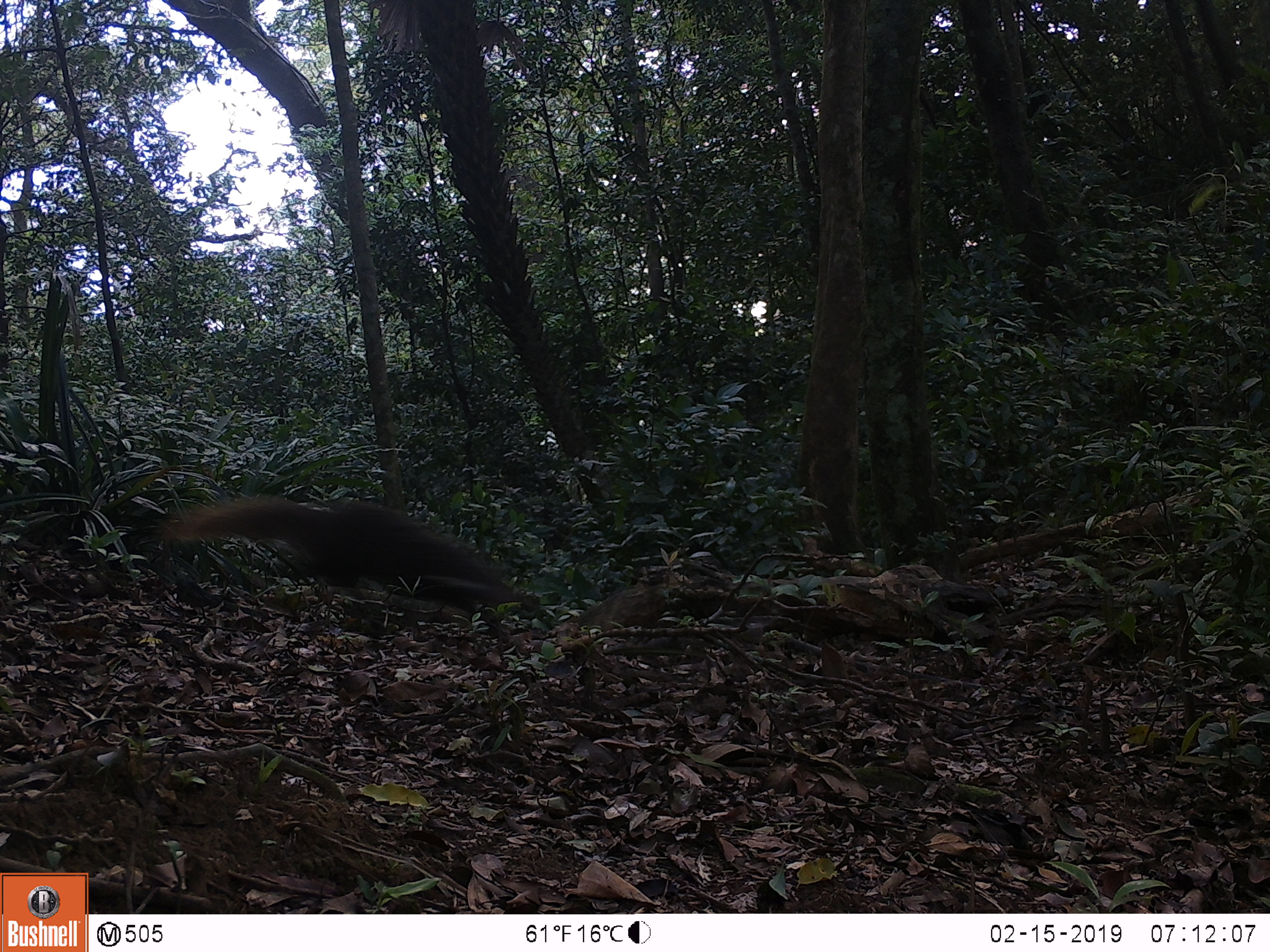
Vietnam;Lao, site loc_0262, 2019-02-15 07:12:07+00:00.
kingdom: Animalia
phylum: Chordata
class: Mammalia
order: Carnivora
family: Herpestidae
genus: Urva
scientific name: Urva urva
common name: crab-eating mongoose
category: crab eating mongoose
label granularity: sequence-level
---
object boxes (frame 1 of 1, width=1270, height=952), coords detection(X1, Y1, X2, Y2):
crab eating mongoose: detection(164, 495, 541, 614)